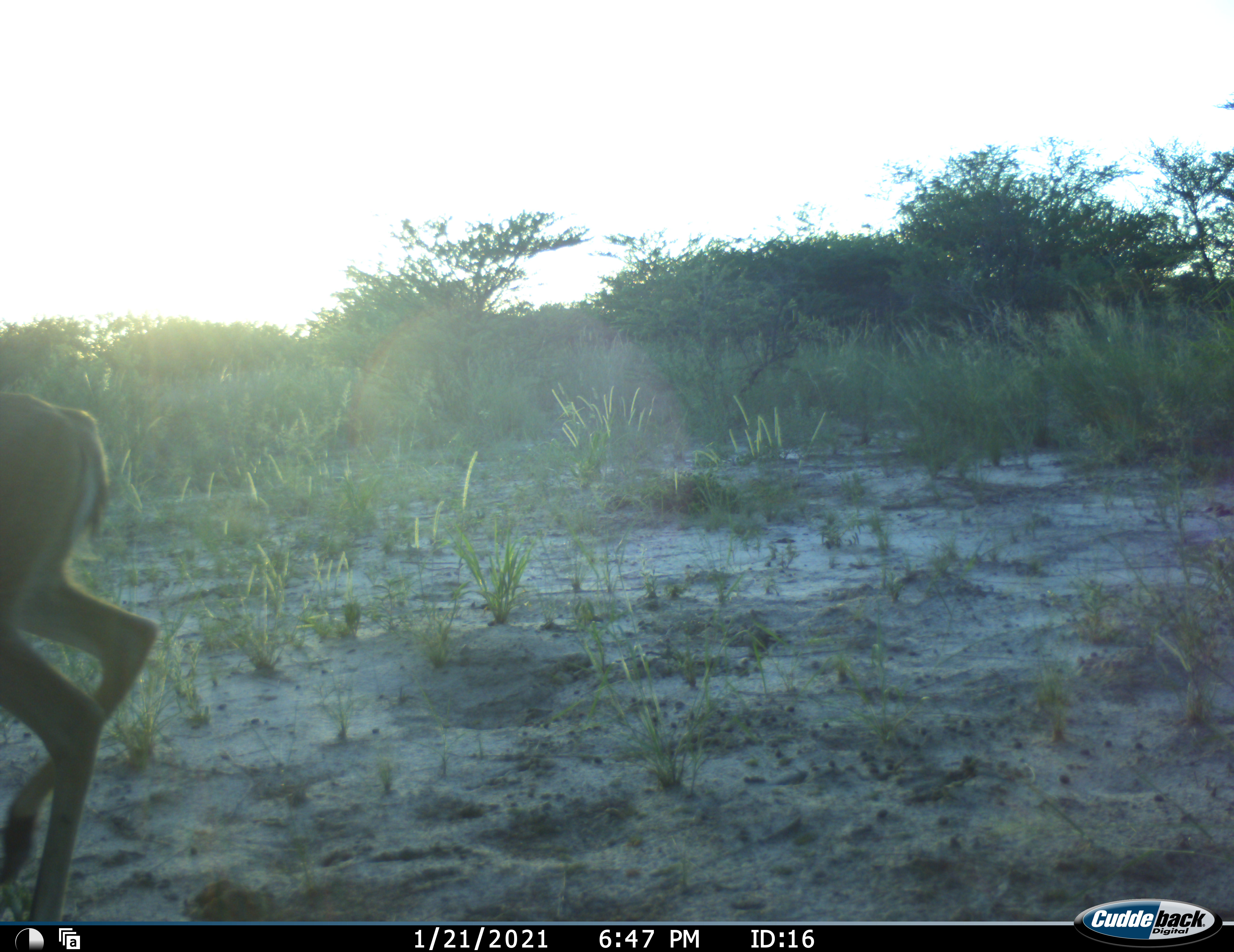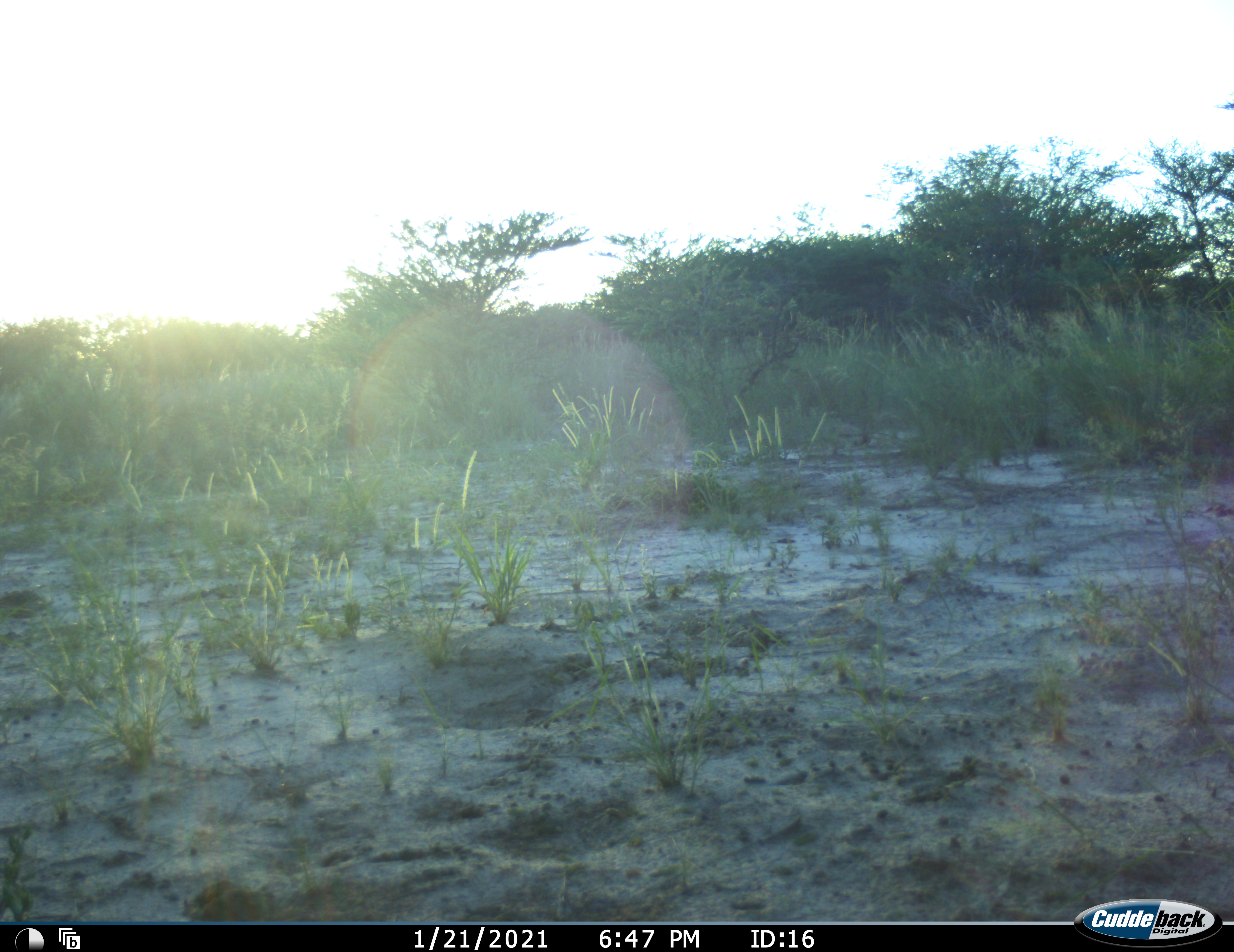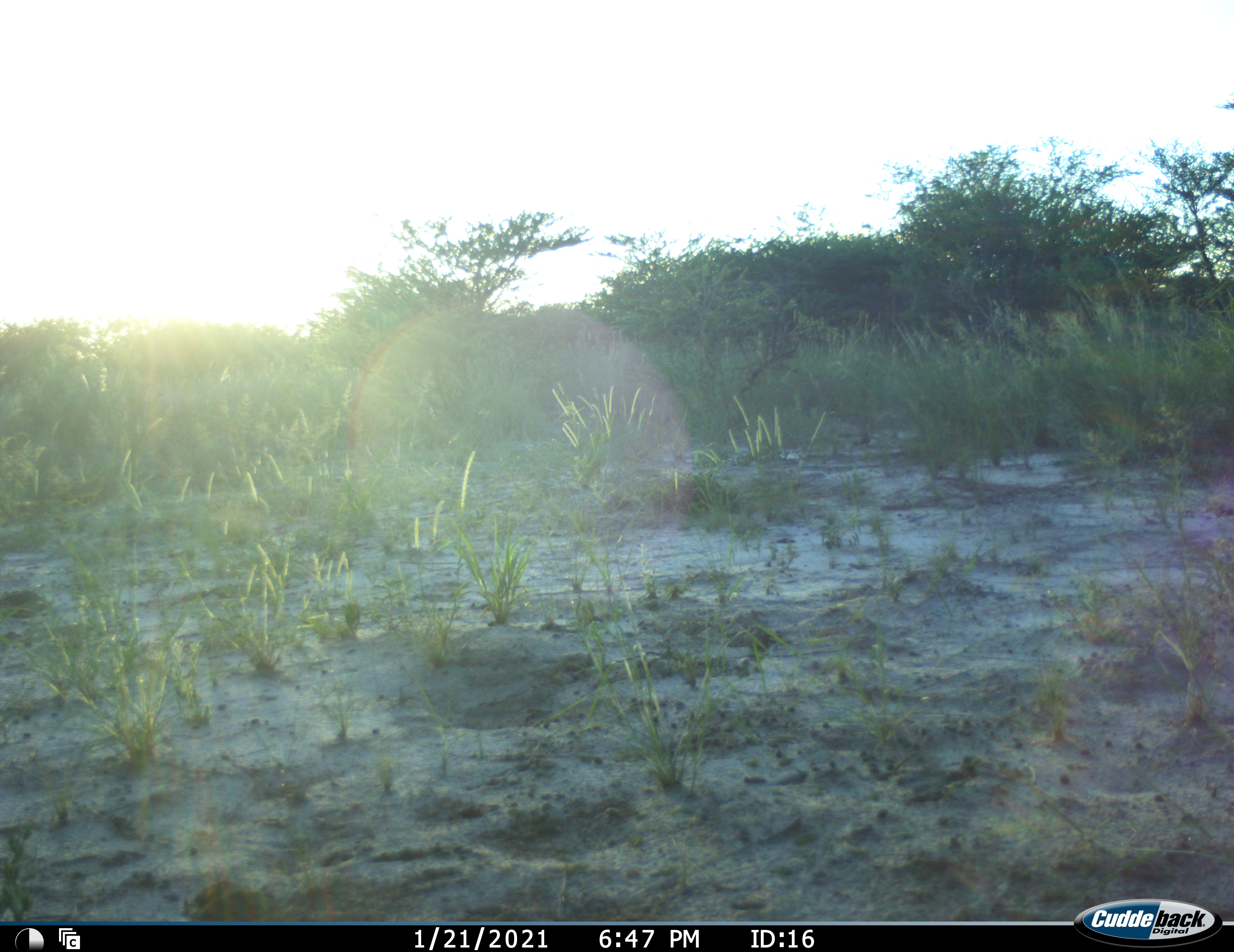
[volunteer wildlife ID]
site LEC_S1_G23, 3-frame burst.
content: unidentified animal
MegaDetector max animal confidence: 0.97